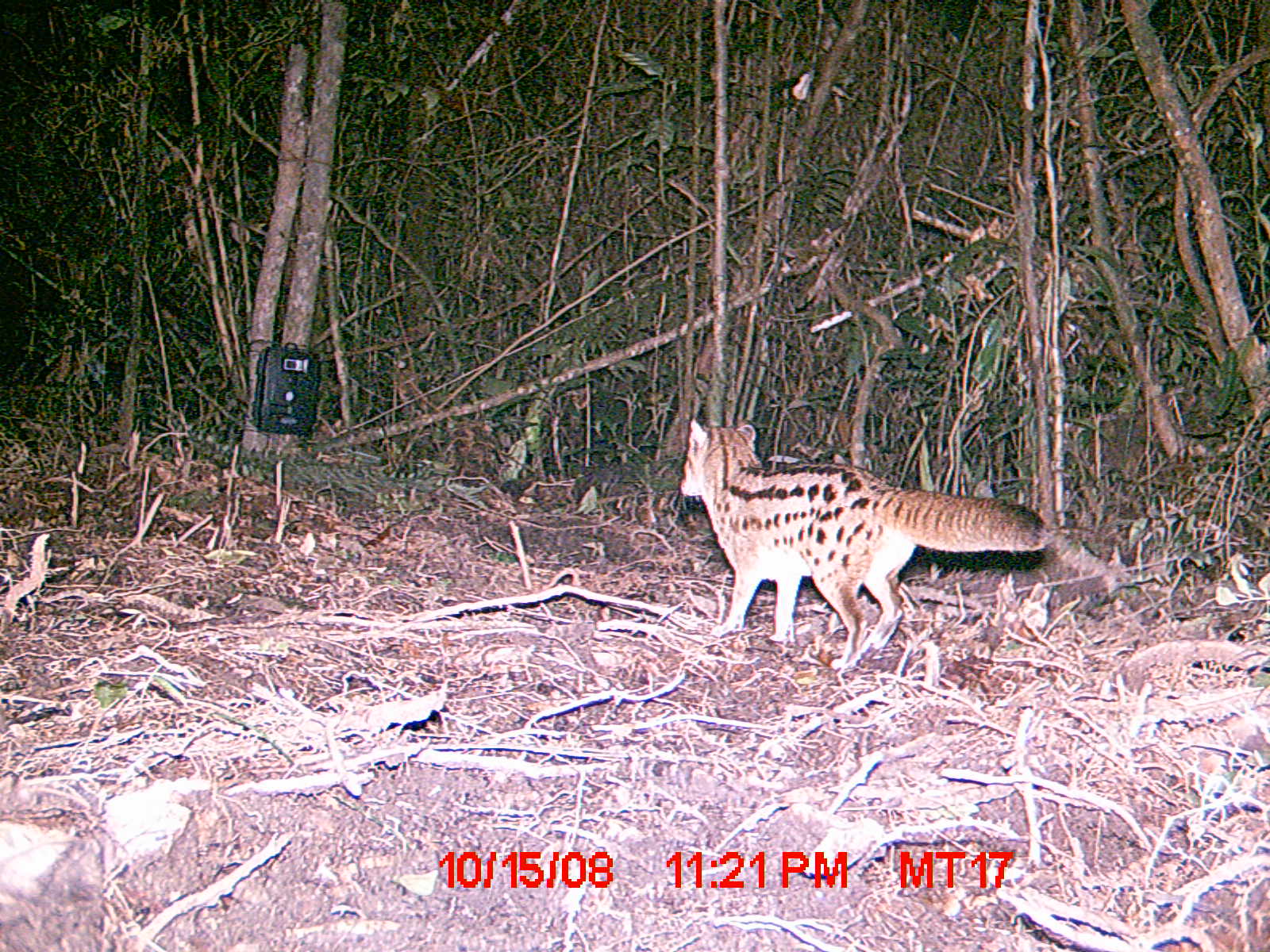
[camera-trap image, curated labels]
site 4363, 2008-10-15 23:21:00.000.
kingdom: Animalia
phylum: Chordata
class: Mammalia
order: Carnivora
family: Eupleridae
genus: Fossa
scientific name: Fossa fossana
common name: fanaloka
Fossa fossana (fanaloka), count 1.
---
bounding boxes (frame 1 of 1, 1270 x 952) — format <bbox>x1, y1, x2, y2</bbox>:
fossa fossana: <bbox>679, 418, 1049, 668</bbox>